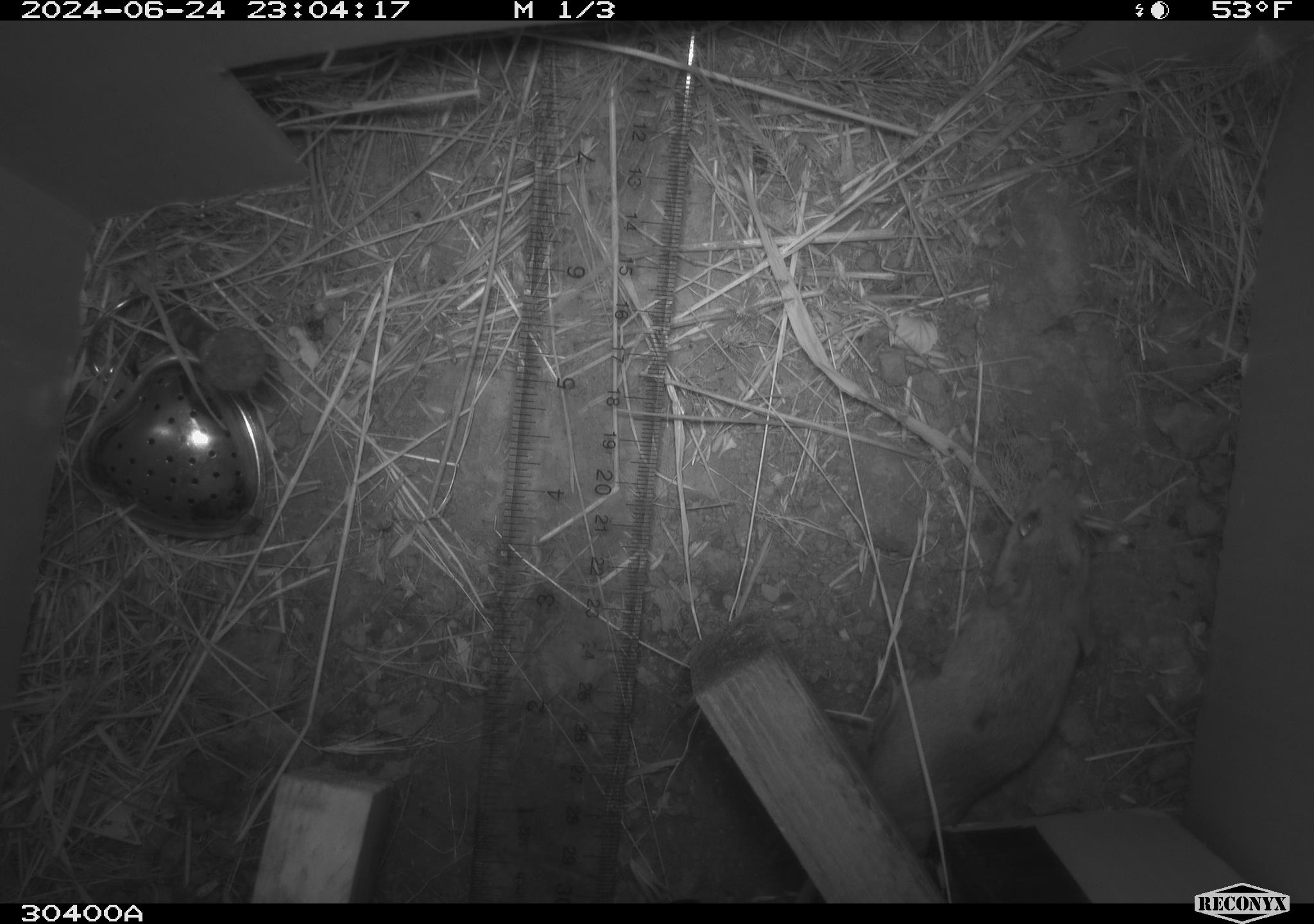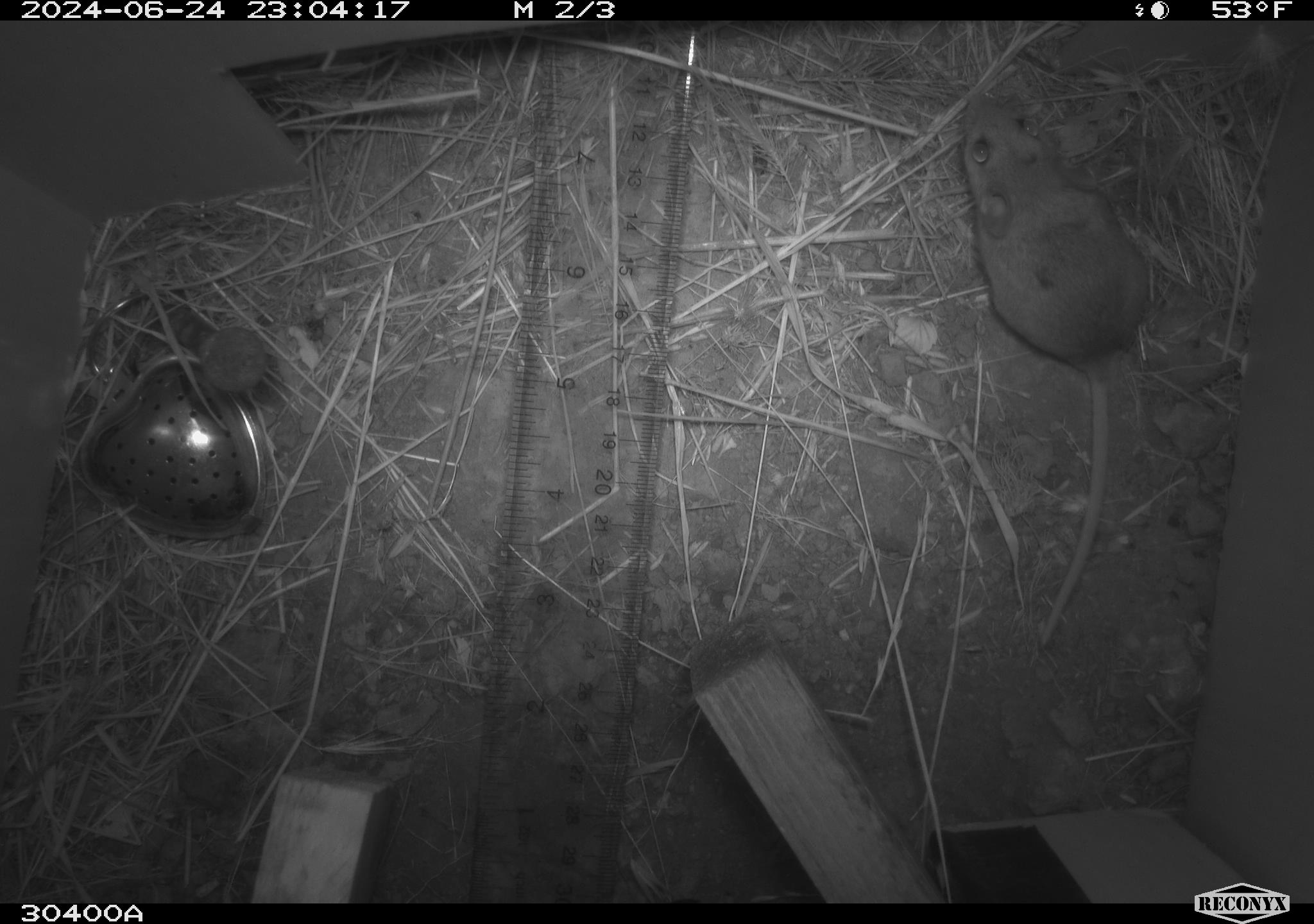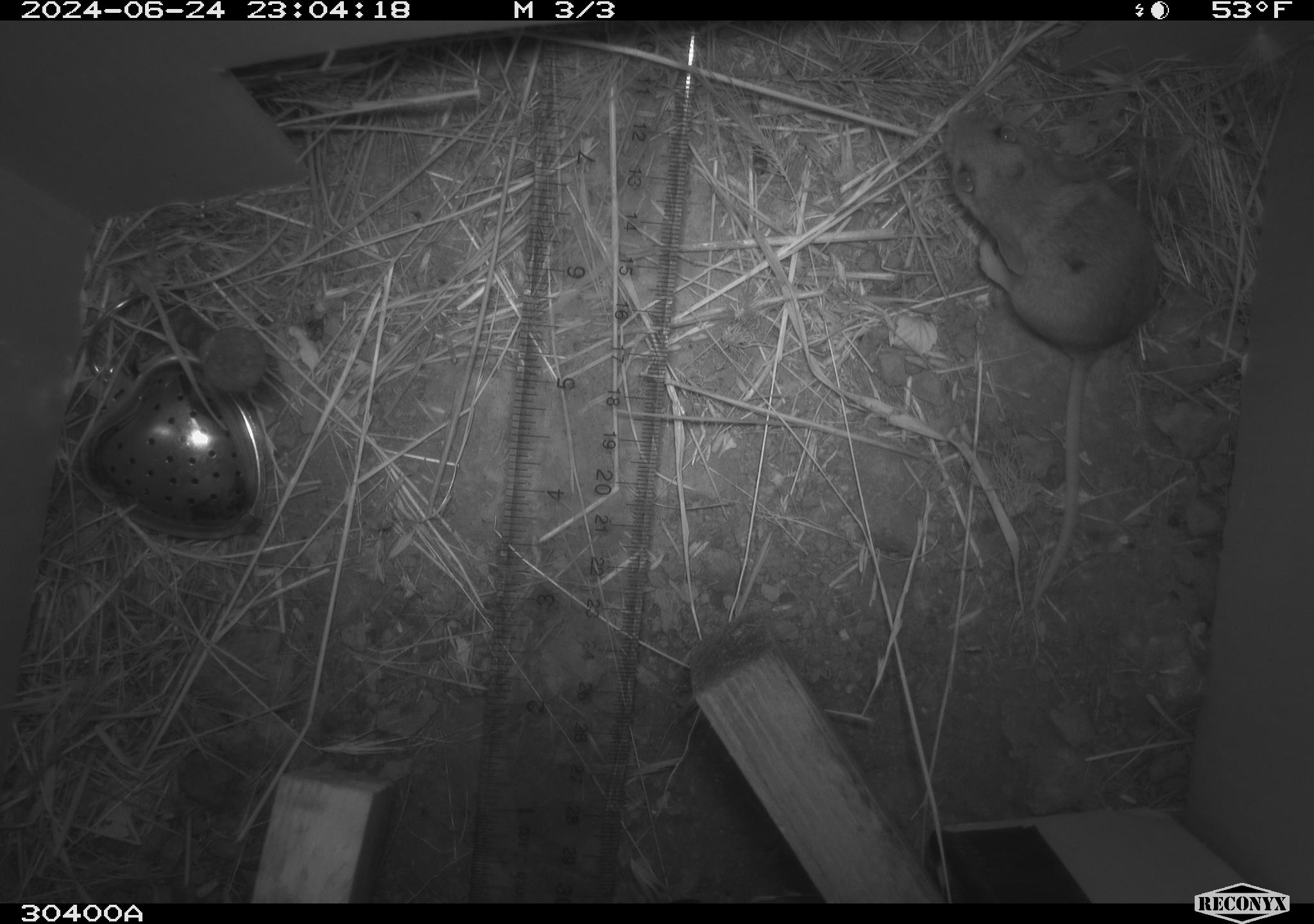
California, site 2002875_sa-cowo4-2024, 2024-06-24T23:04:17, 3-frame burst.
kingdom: Animalia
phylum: Chordata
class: Mammalia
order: Rodentia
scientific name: Rodentia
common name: mouse species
Mouse species (Rodentia).